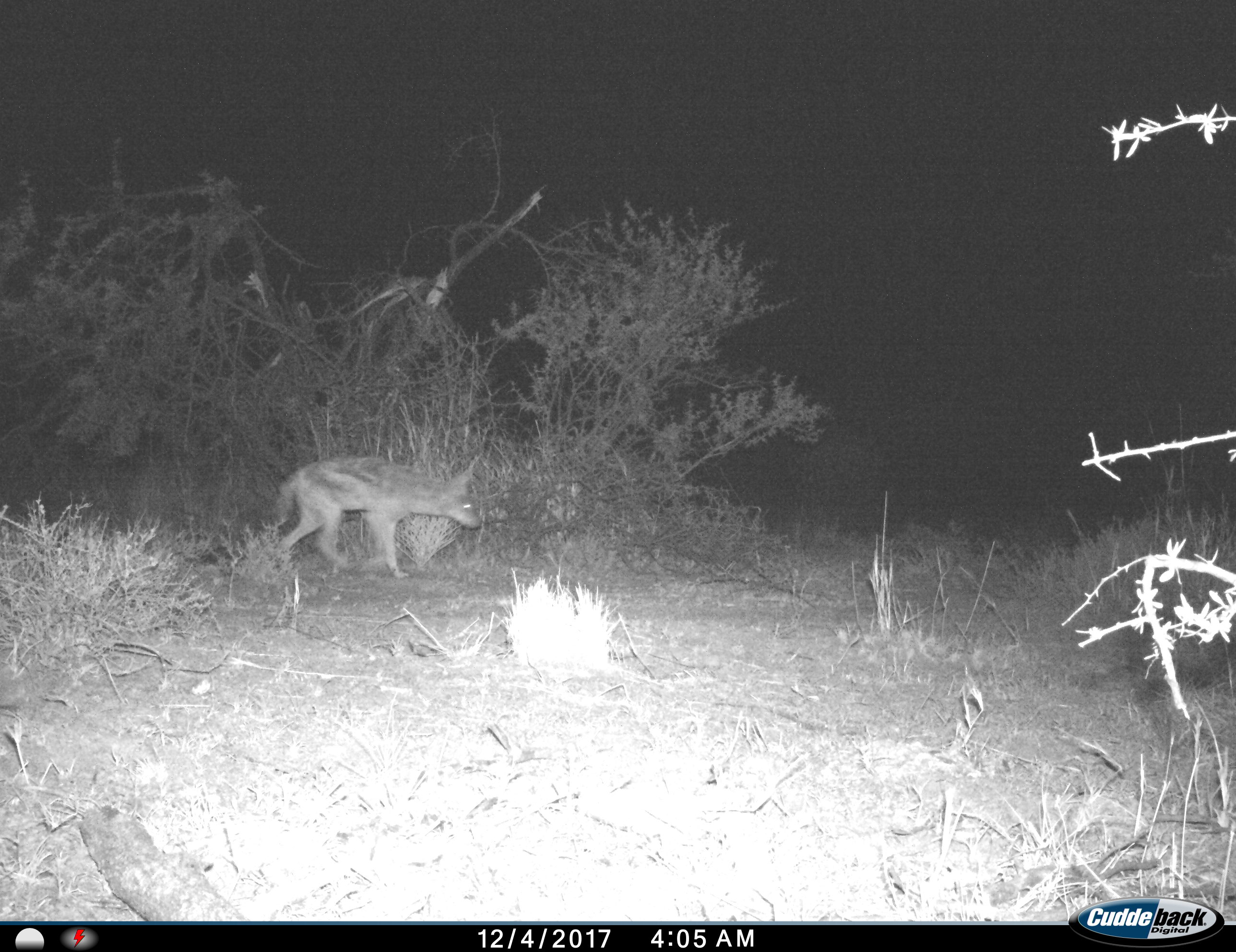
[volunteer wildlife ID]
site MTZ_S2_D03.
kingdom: Animalia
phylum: Chordata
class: Mammalia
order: Carnivora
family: Canidae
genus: Lupulella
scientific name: Lupulella mesomelas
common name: black-backed jackal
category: jackalblackbacked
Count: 1.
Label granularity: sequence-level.